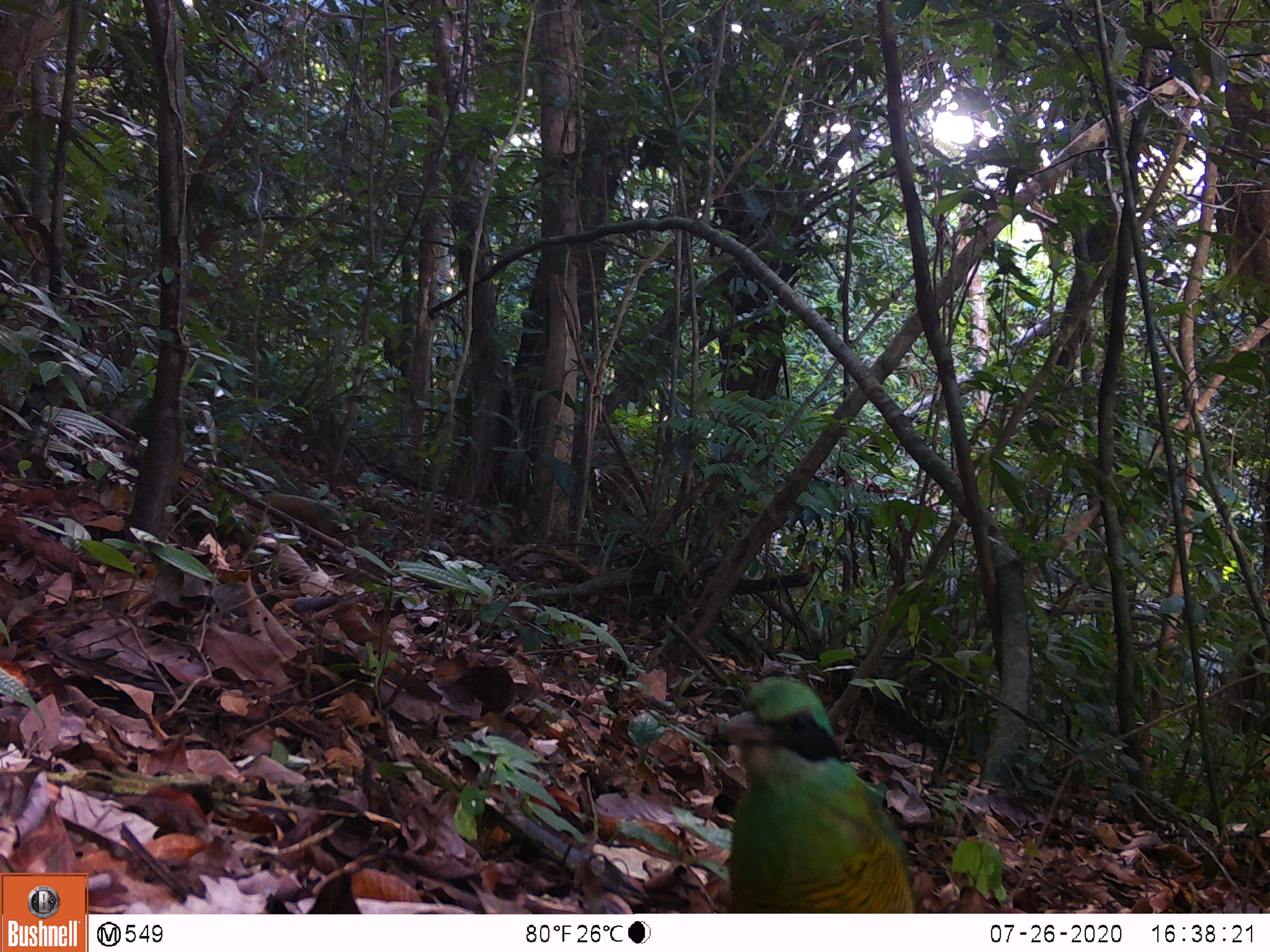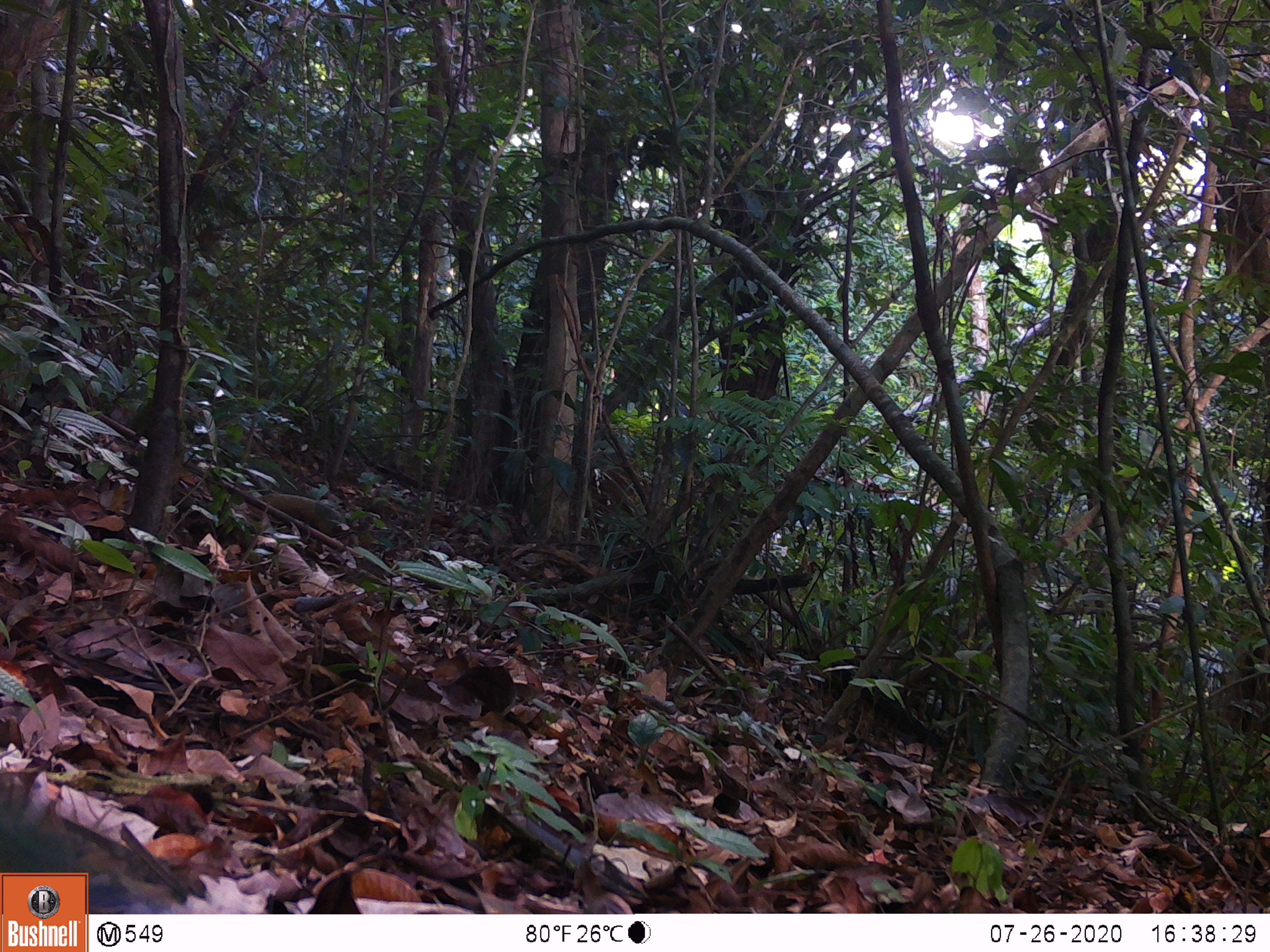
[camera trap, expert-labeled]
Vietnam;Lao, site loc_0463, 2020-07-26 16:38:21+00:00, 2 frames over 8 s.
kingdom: Animalia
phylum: Chordata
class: Aves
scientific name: Aves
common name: bird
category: unidentified bird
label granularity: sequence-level